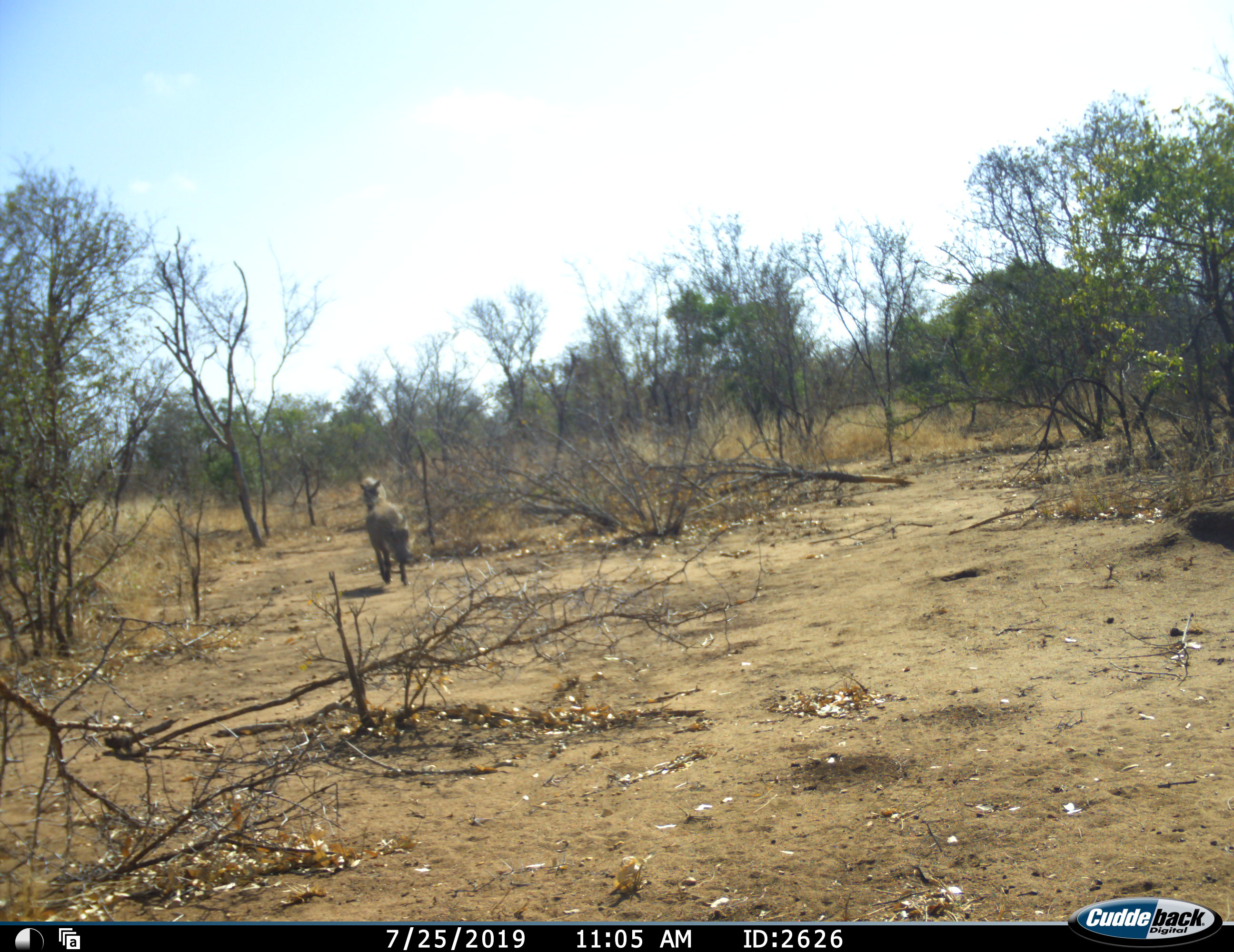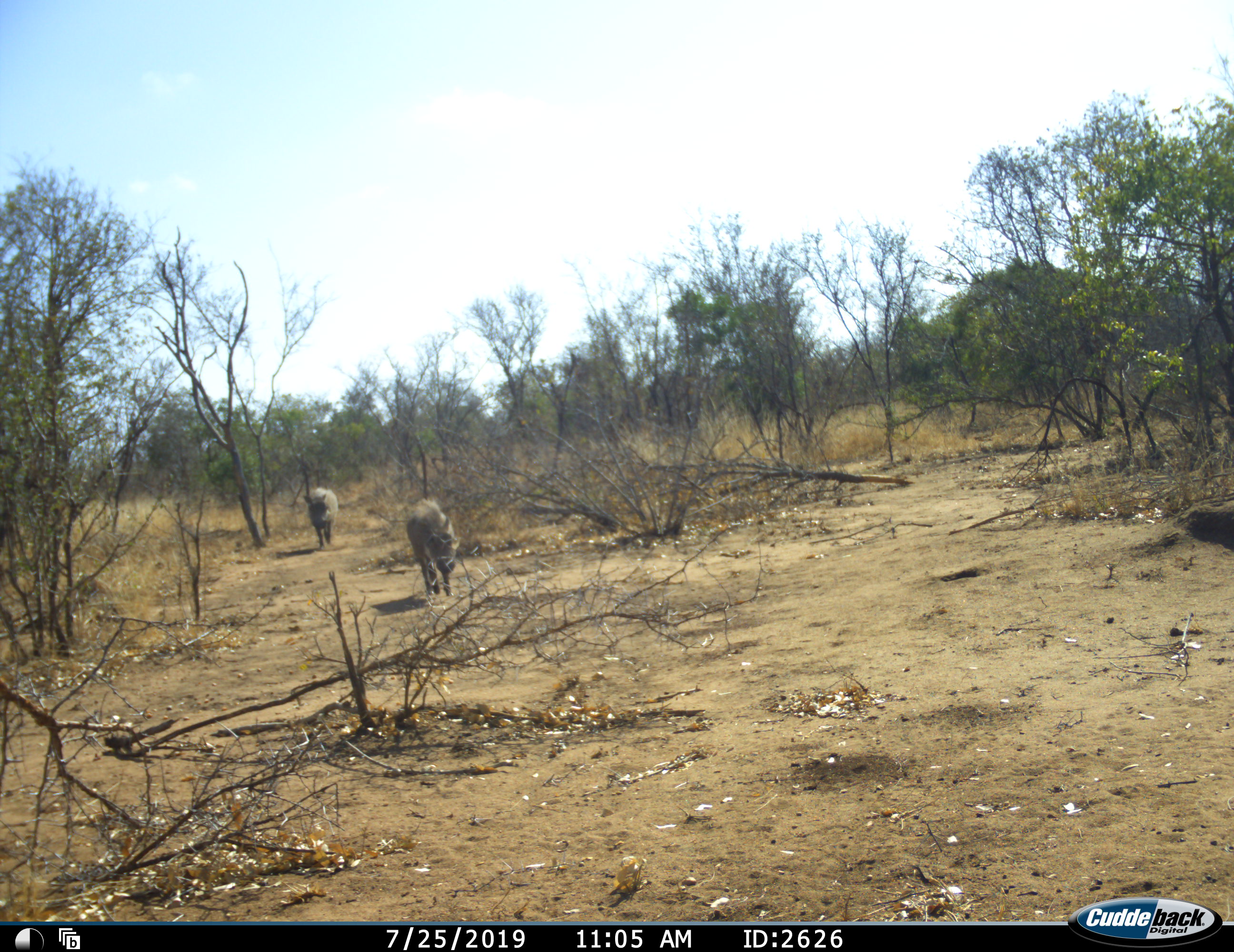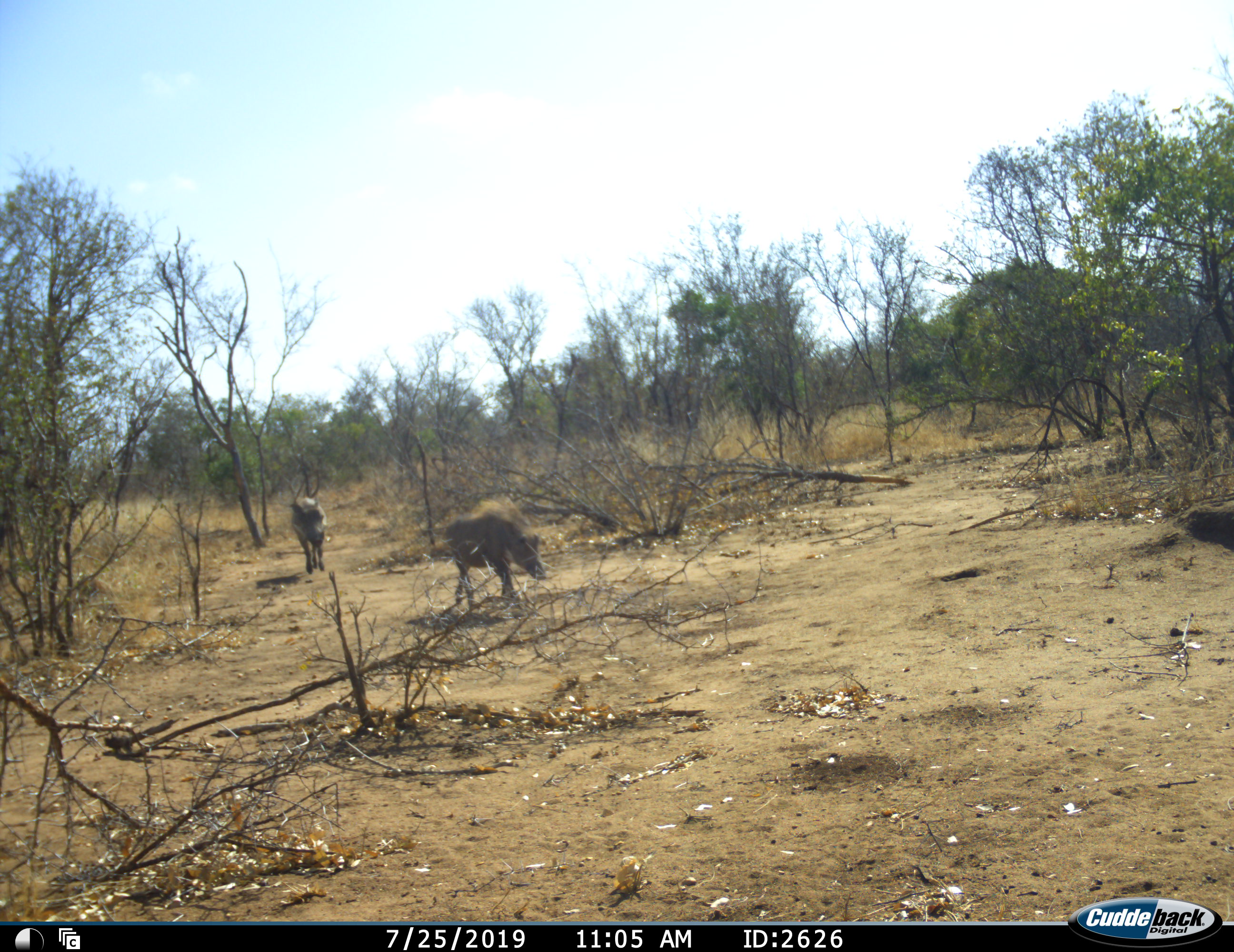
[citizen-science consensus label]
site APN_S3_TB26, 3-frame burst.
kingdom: Animalia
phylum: Chordata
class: Mammalia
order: Artiodactyla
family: Suidae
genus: Phacochoerus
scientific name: Phacochoerus africanus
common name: warthog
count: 2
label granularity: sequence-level